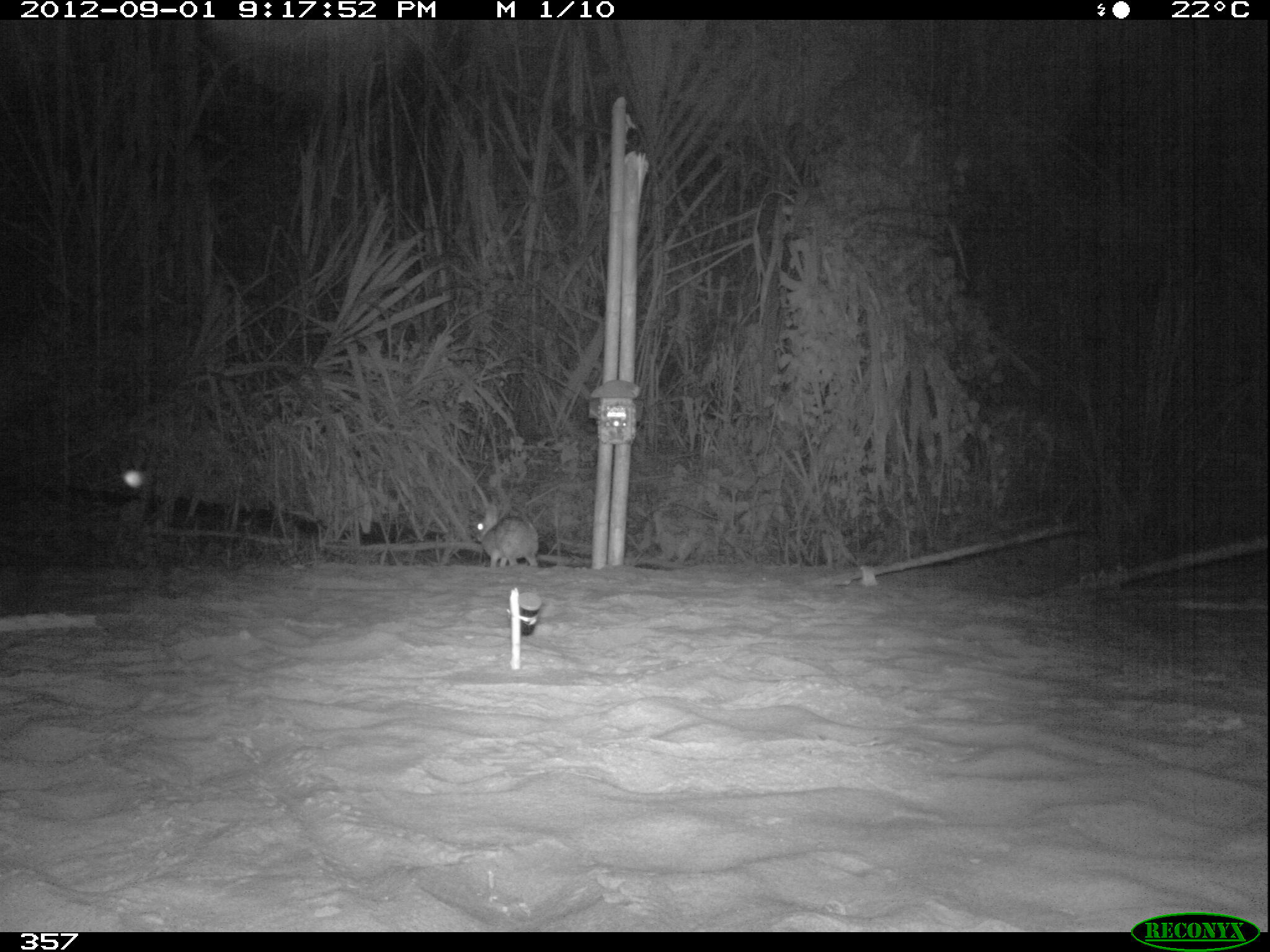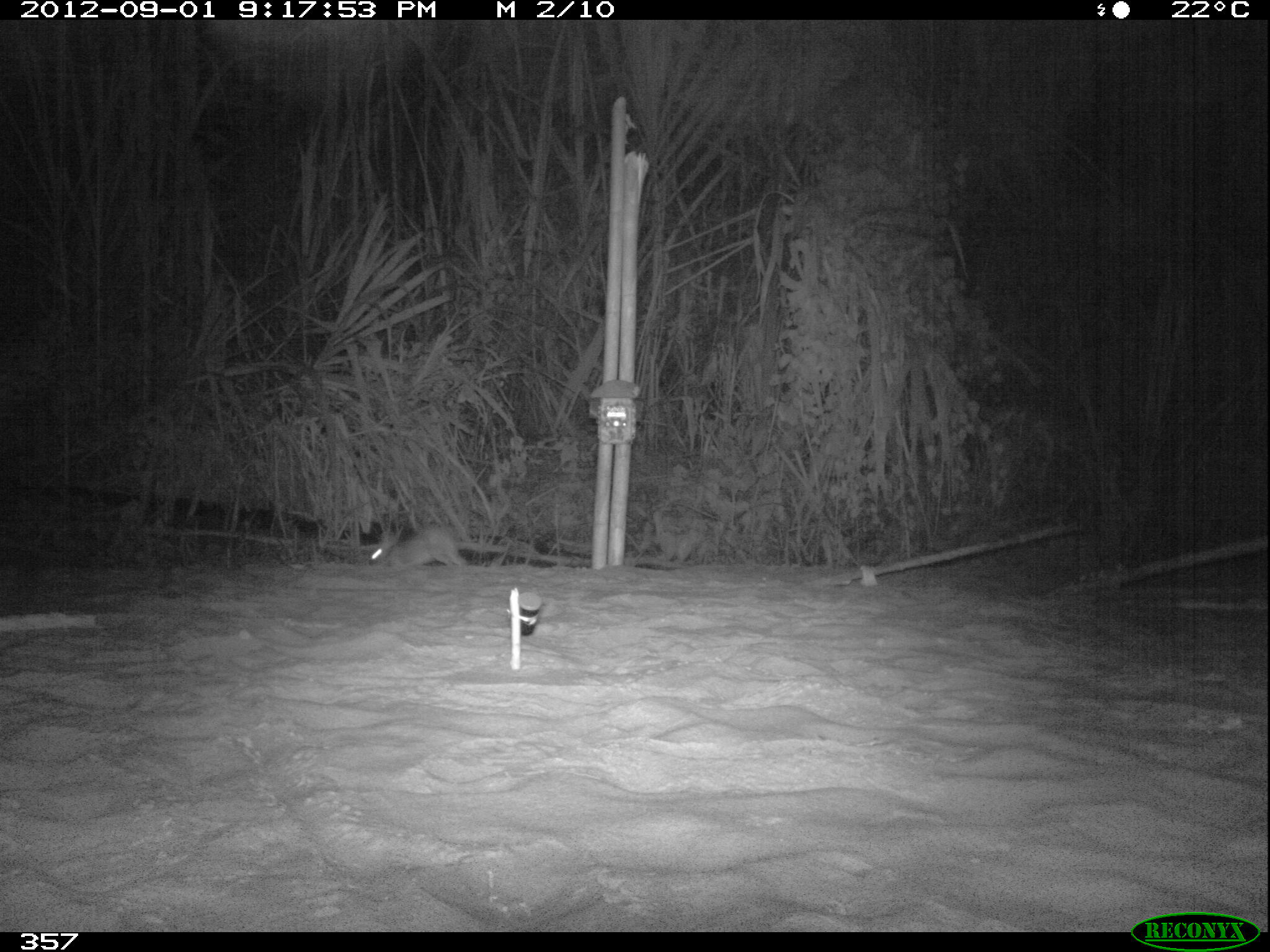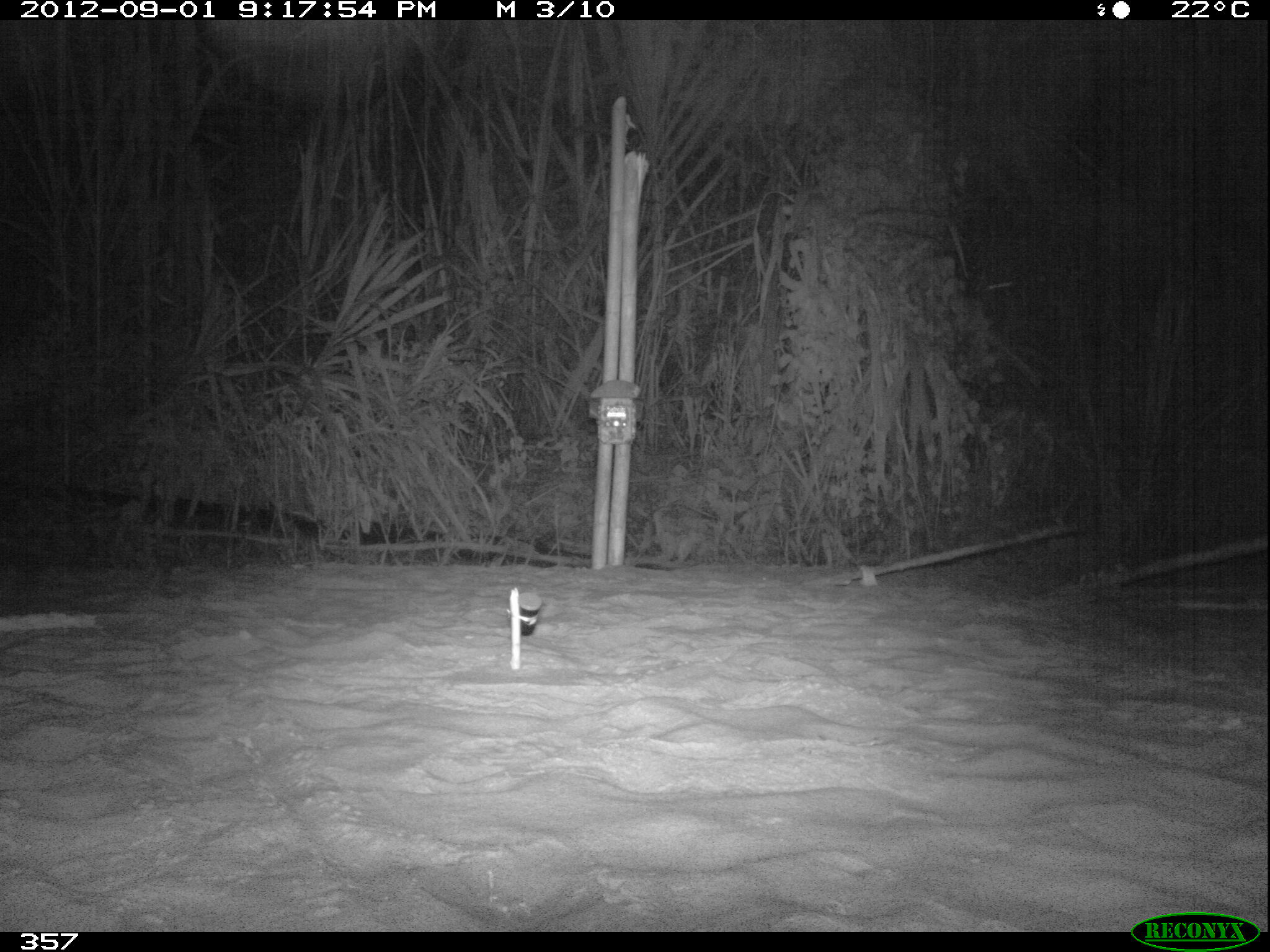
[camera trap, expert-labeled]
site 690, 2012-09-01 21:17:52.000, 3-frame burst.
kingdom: Animalia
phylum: Chordata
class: Mammalia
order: Lagomorpha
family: Leporidae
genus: Sylvilagus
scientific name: Sylvilagus brasiliensis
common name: tapeti